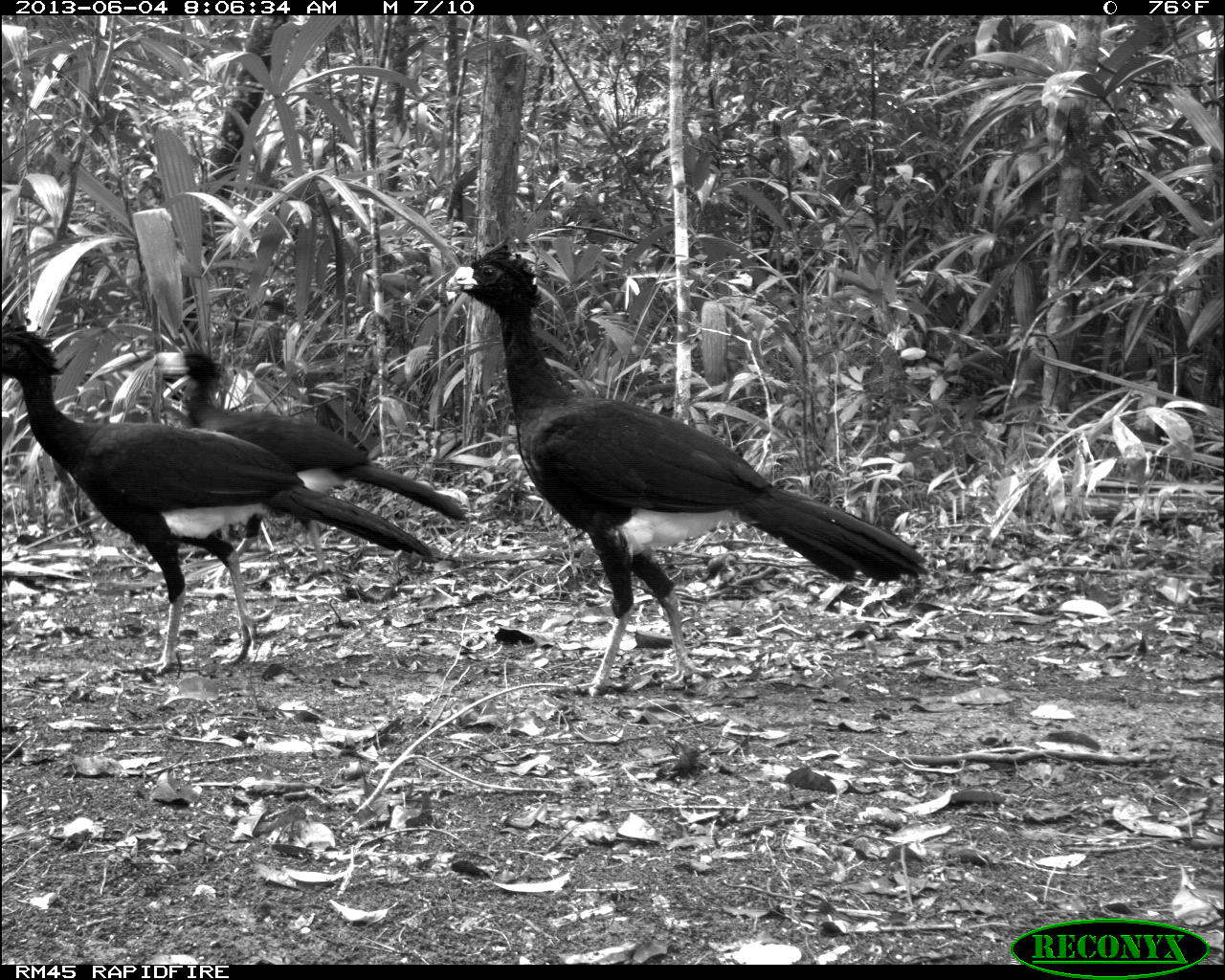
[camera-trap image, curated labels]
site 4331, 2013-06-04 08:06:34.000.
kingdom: Animalia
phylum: Chordata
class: Aves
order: Galliformes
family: Cracidae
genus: Crax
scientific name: Crax rubra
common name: great curassow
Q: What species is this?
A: Crax rubra (great curassow).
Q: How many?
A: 6.